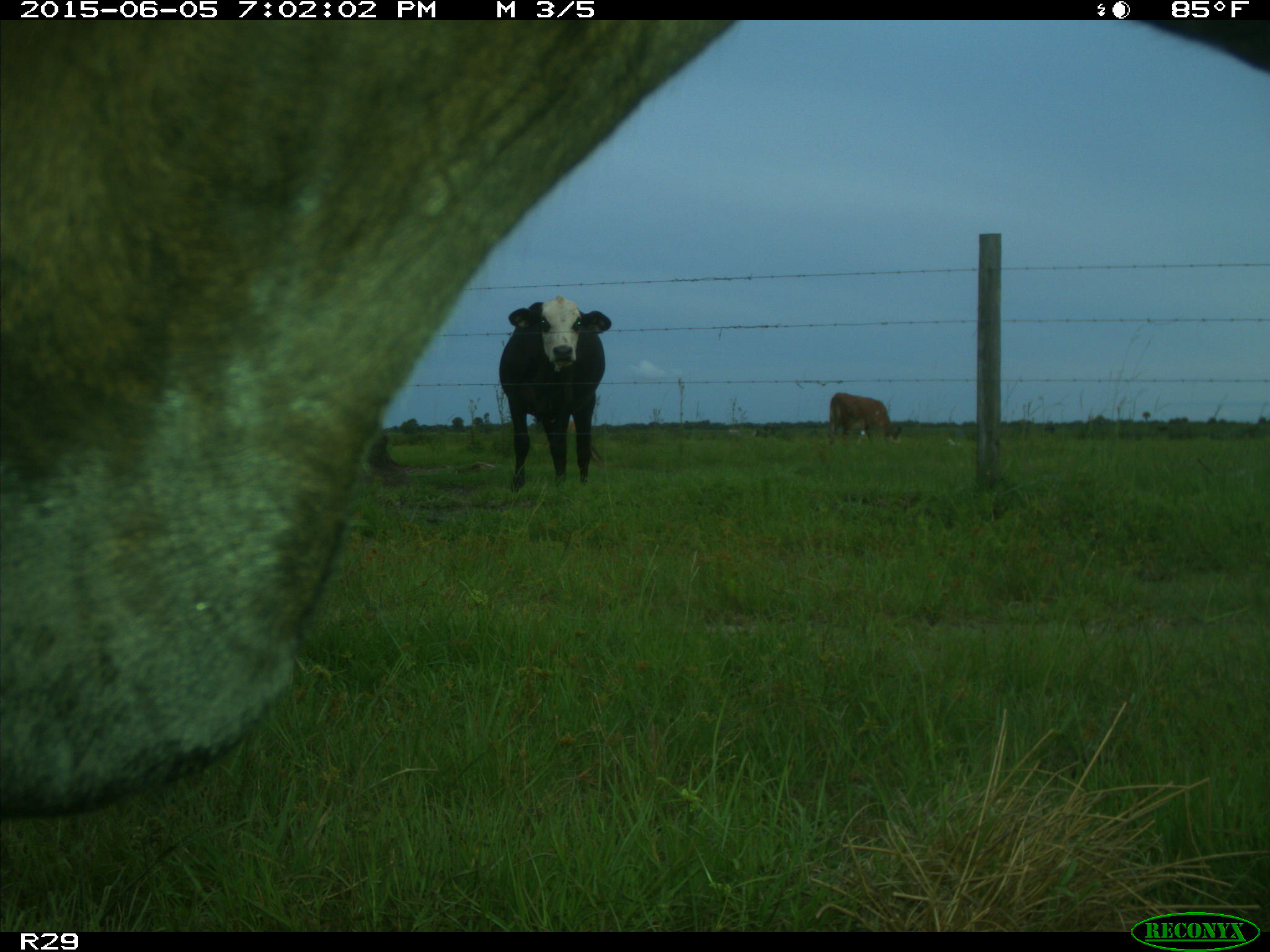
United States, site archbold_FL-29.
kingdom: Animalia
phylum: Chordata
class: Mammalia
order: Artiodactyla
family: Bovidae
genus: Bos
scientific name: Bos taurus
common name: domestic cow